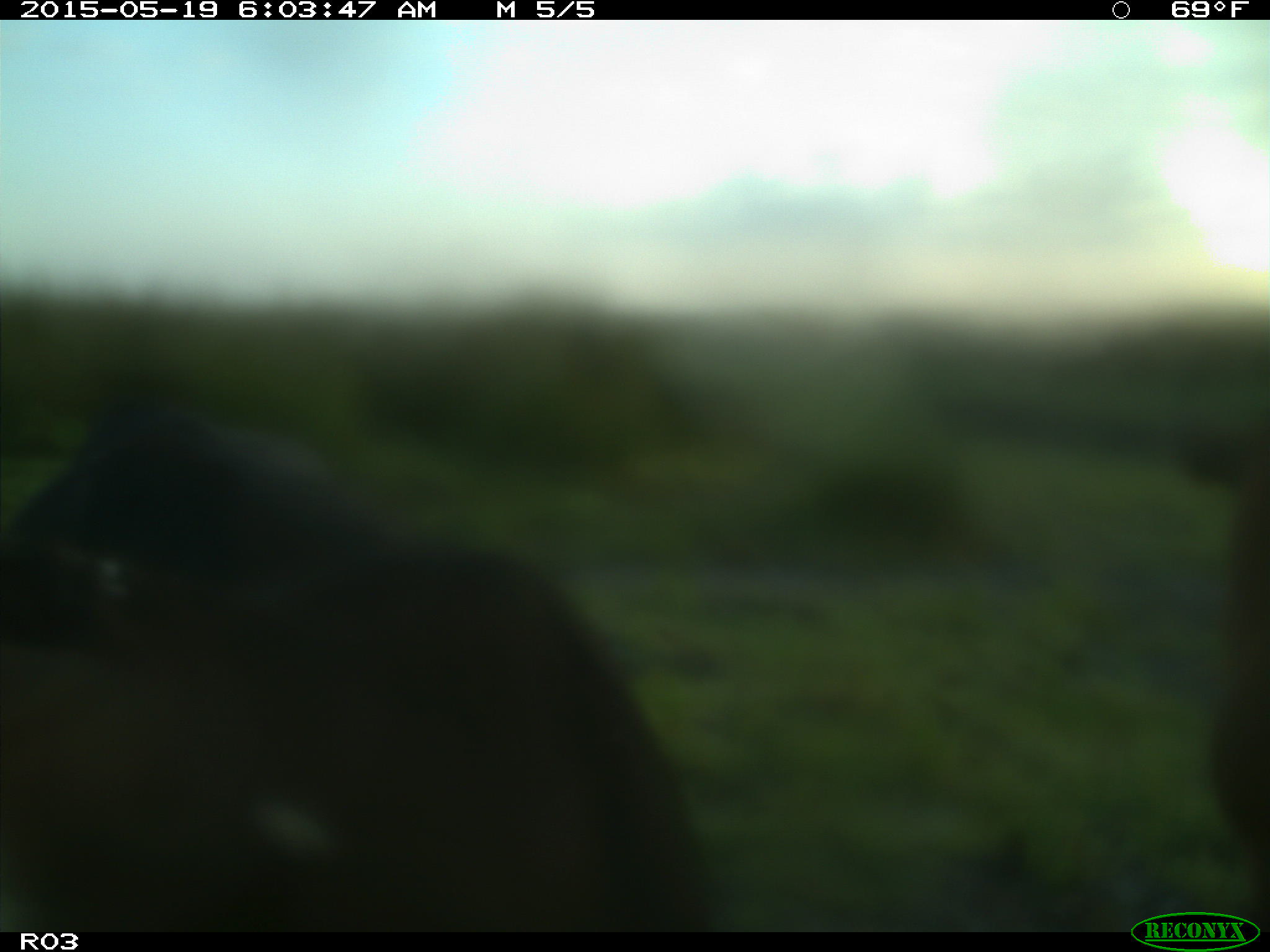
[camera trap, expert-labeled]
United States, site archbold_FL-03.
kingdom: Animalia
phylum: Chordata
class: Mammalia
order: Artiodactyla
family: Bovidae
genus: Bos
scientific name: Bos taurus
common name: domestic cow